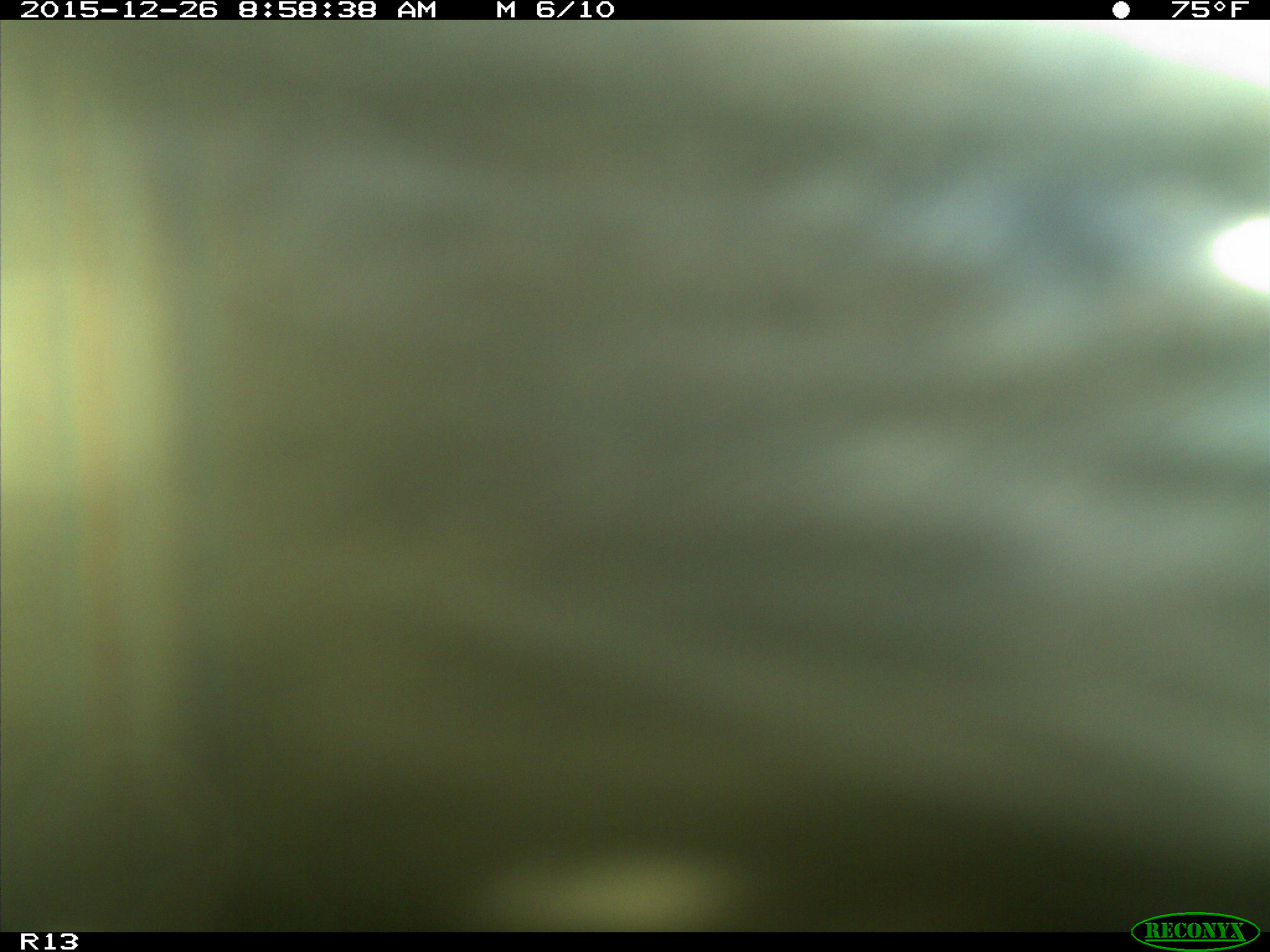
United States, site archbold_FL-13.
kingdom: Animalia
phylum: Chordata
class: Mammalia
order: Artiodactyla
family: Bovidae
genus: Bos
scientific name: Bos taurus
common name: domestic cow